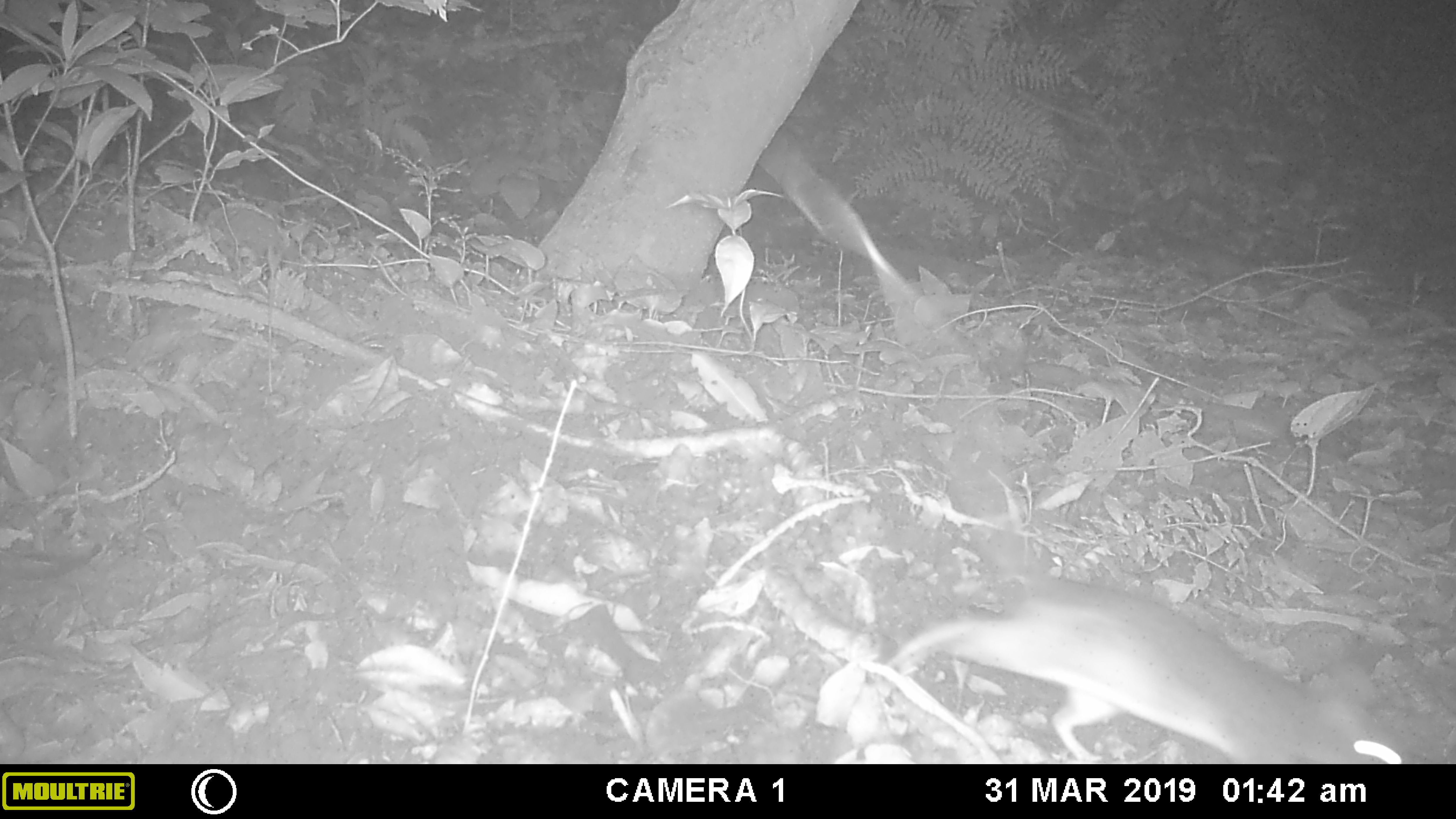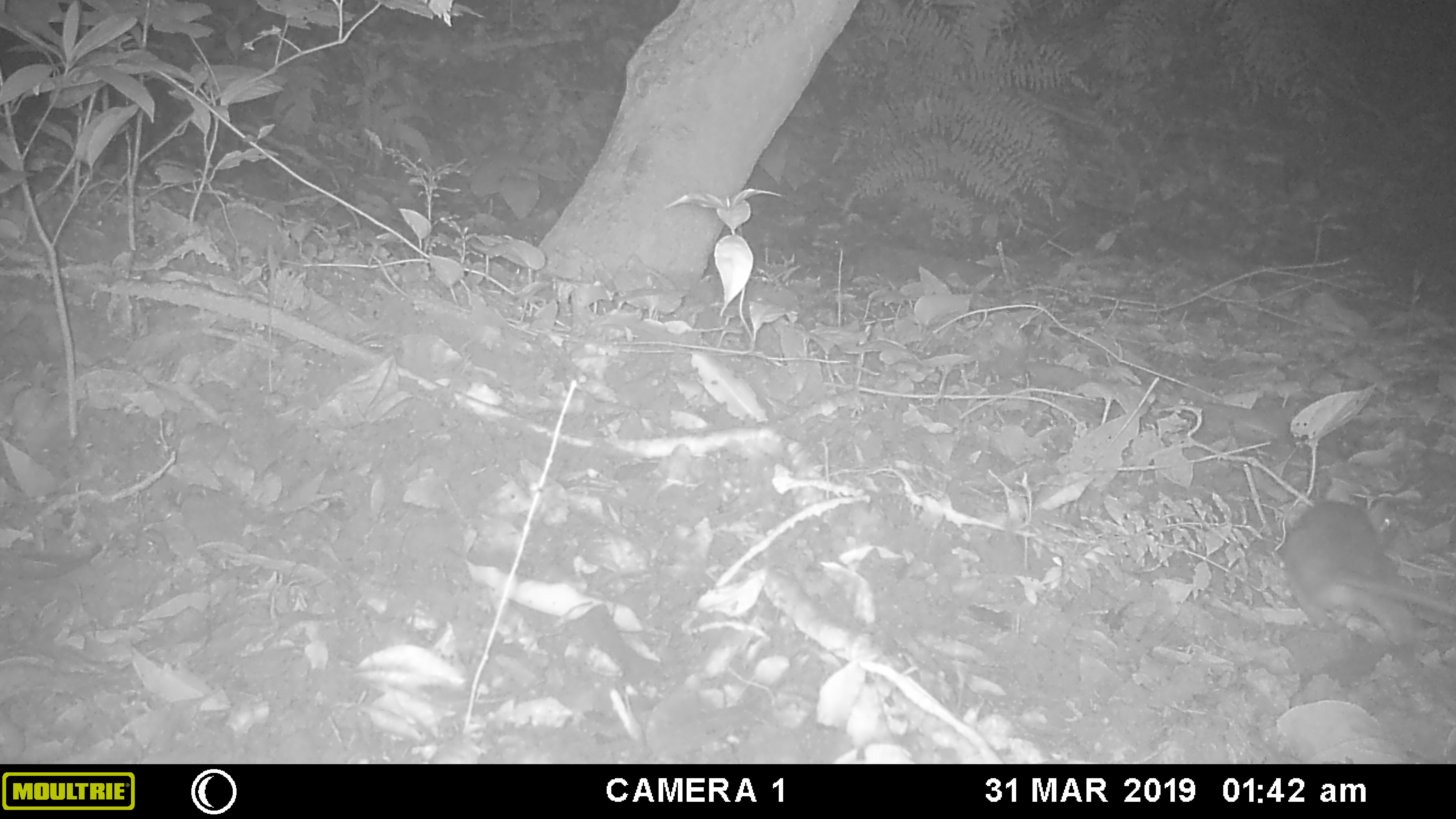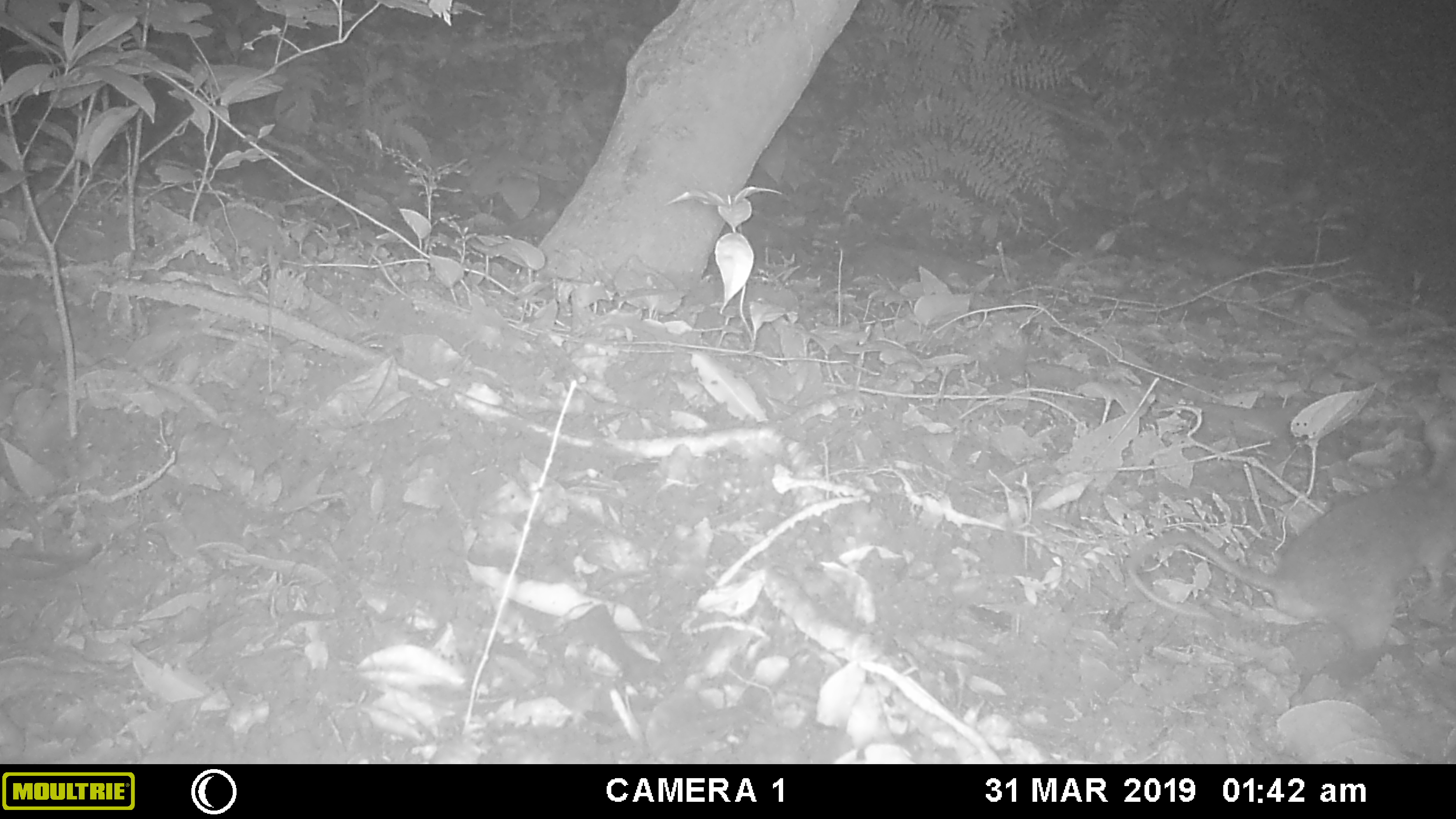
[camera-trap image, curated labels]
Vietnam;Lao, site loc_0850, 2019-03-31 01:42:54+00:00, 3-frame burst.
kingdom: Animalia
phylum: Chordata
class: Mammalia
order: Rodentia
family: Muridae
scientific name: Muridae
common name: old-world mice and rats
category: unidentified murid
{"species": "unidentified murid (old-world mice and rats) (Muridae)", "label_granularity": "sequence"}